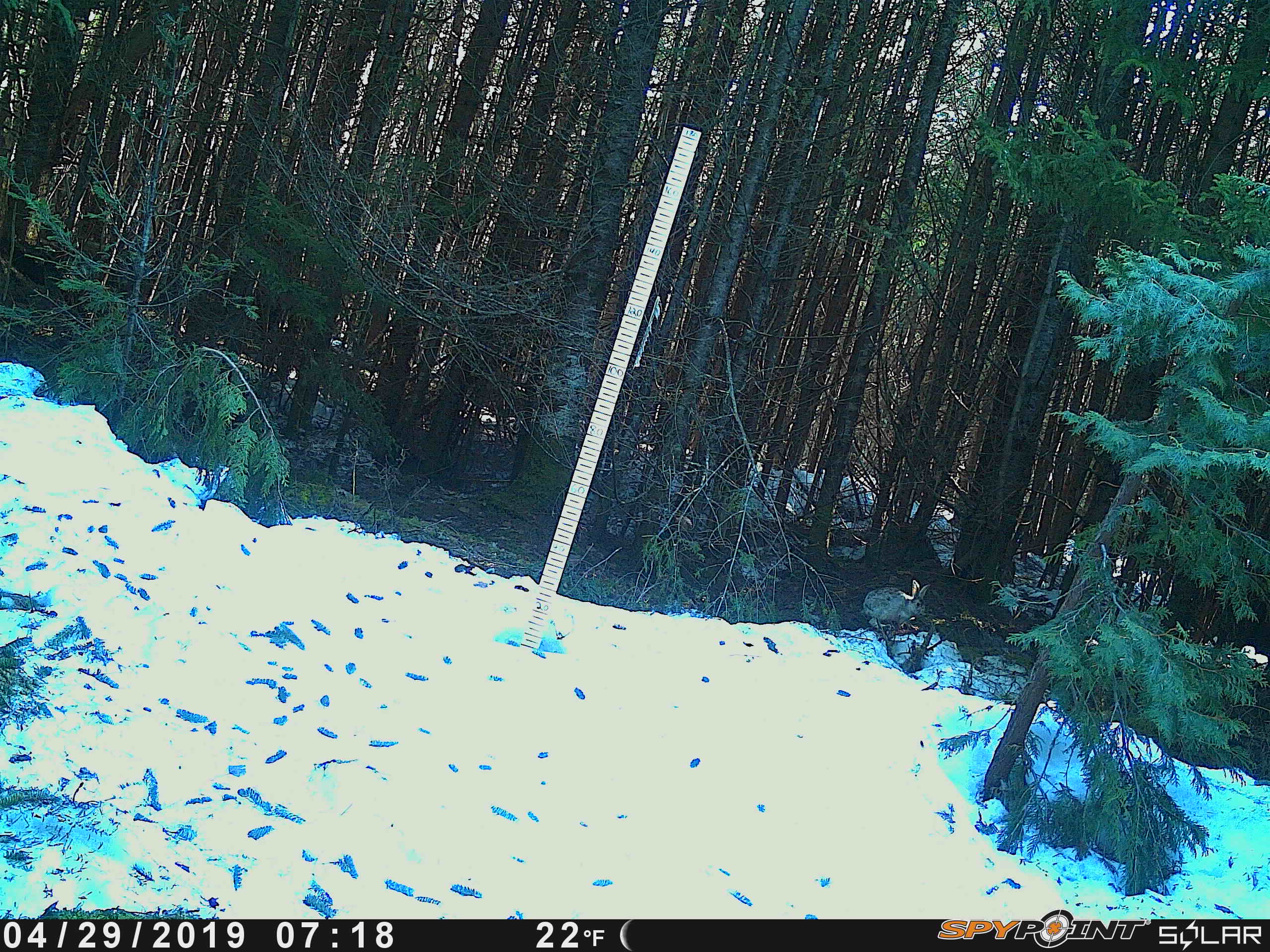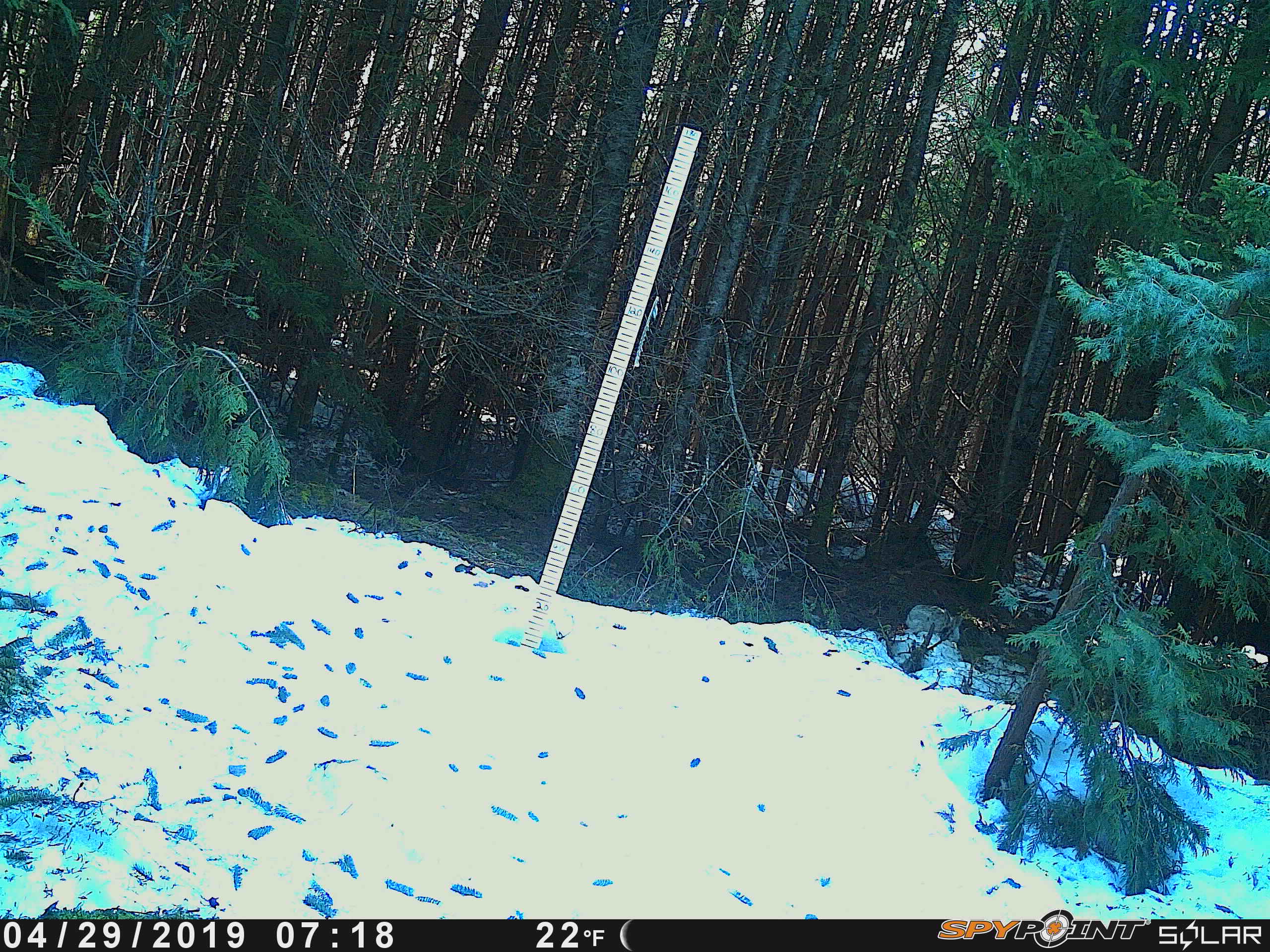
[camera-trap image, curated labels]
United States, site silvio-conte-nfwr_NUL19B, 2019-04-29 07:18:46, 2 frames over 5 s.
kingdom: Animalia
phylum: Chordata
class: Mammalia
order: Lagomorpha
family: Leporidae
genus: Lepus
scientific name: Lepus americanus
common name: snowshoe hare